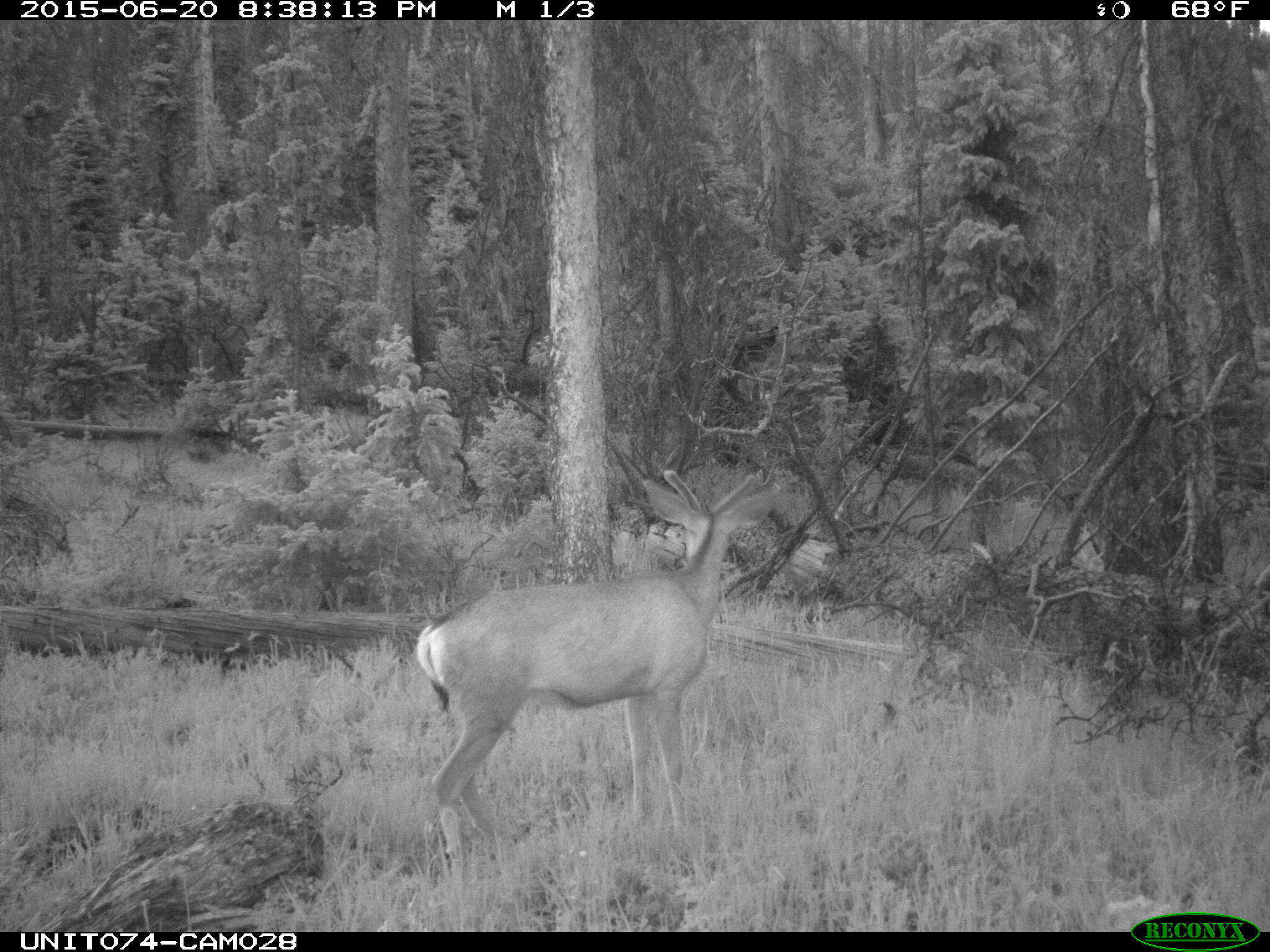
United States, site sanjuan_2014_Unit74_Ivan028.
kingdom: Animalia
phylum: Chordata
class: Mammalia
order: Artiodactyla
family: Cervidae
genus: Odocoileus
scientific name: Odocoileus hemionus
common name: mule deer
Odocoileus hemionus (mule deer).